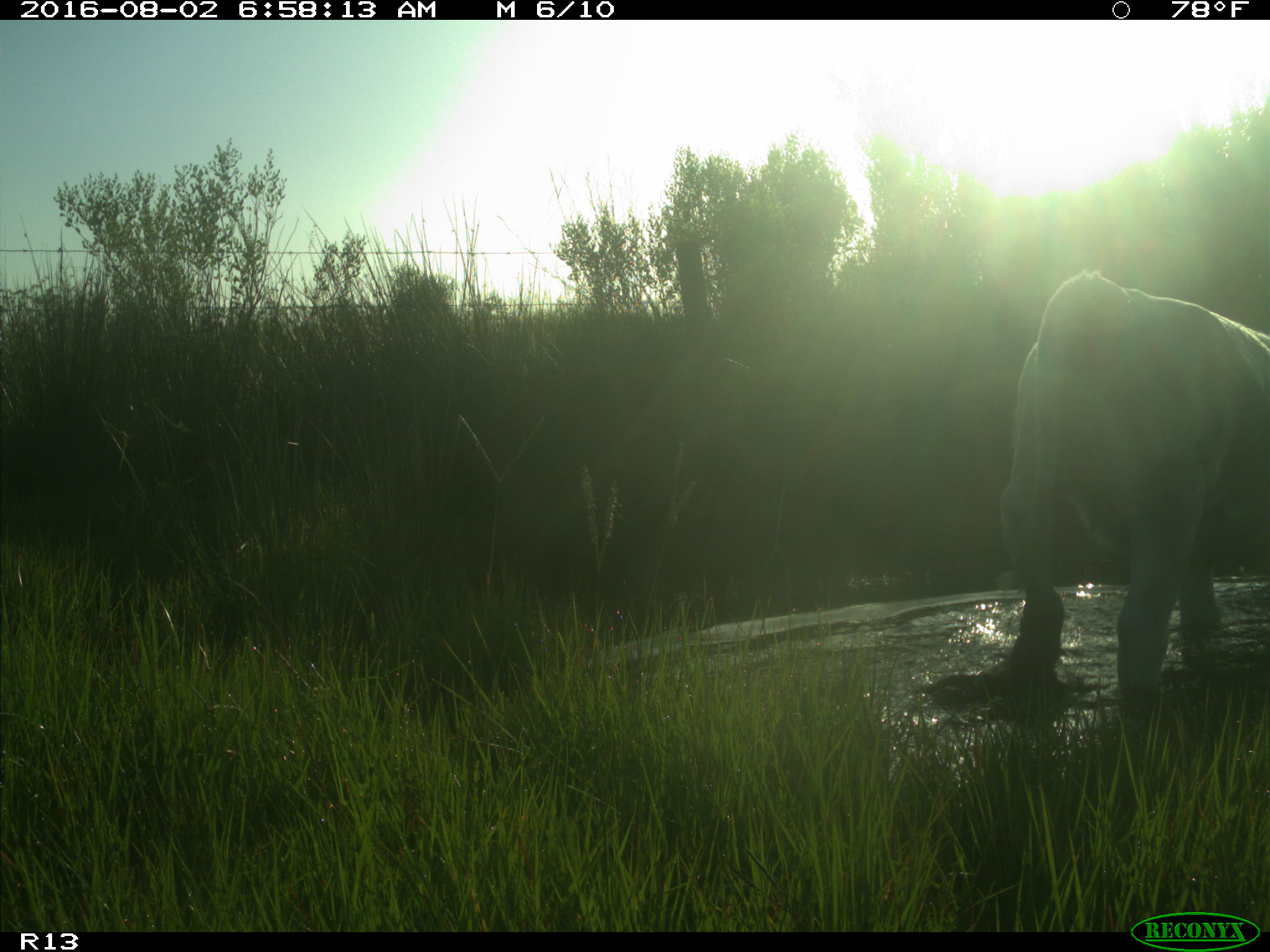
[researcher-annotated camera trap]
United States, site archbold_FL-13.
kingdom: Animalia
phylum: Chordata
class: Mammalia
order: Artiodactyla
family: Bovidae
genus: Bos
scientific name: Bos taurus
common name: domestic cow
Bos taurus (domestic cow).